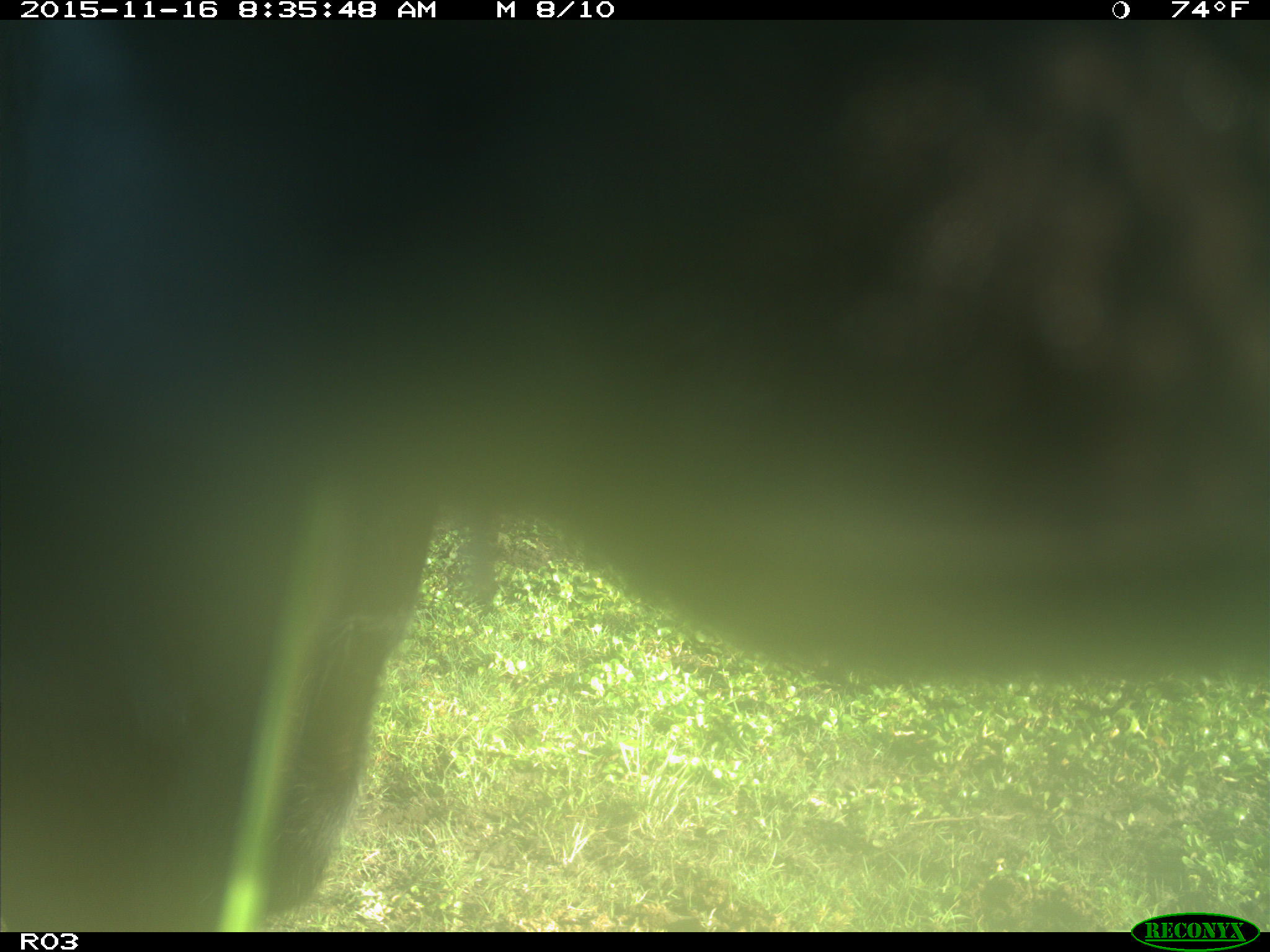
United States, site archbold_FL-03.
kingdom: Animalia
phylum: Chordata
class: Mammalia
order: Artiodactyla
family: Bovidae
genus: Bos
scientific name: Bos taurus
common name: domestic cow